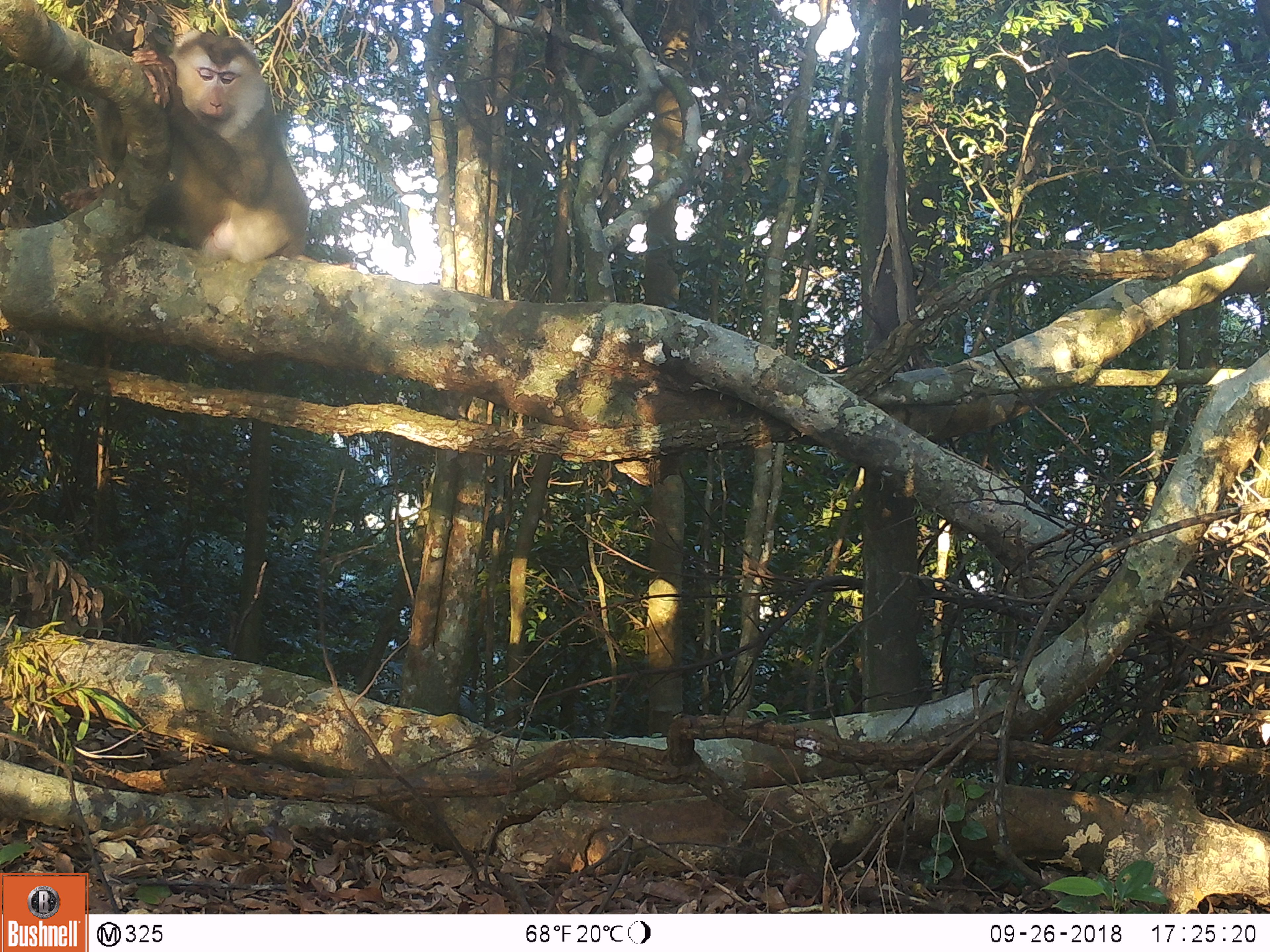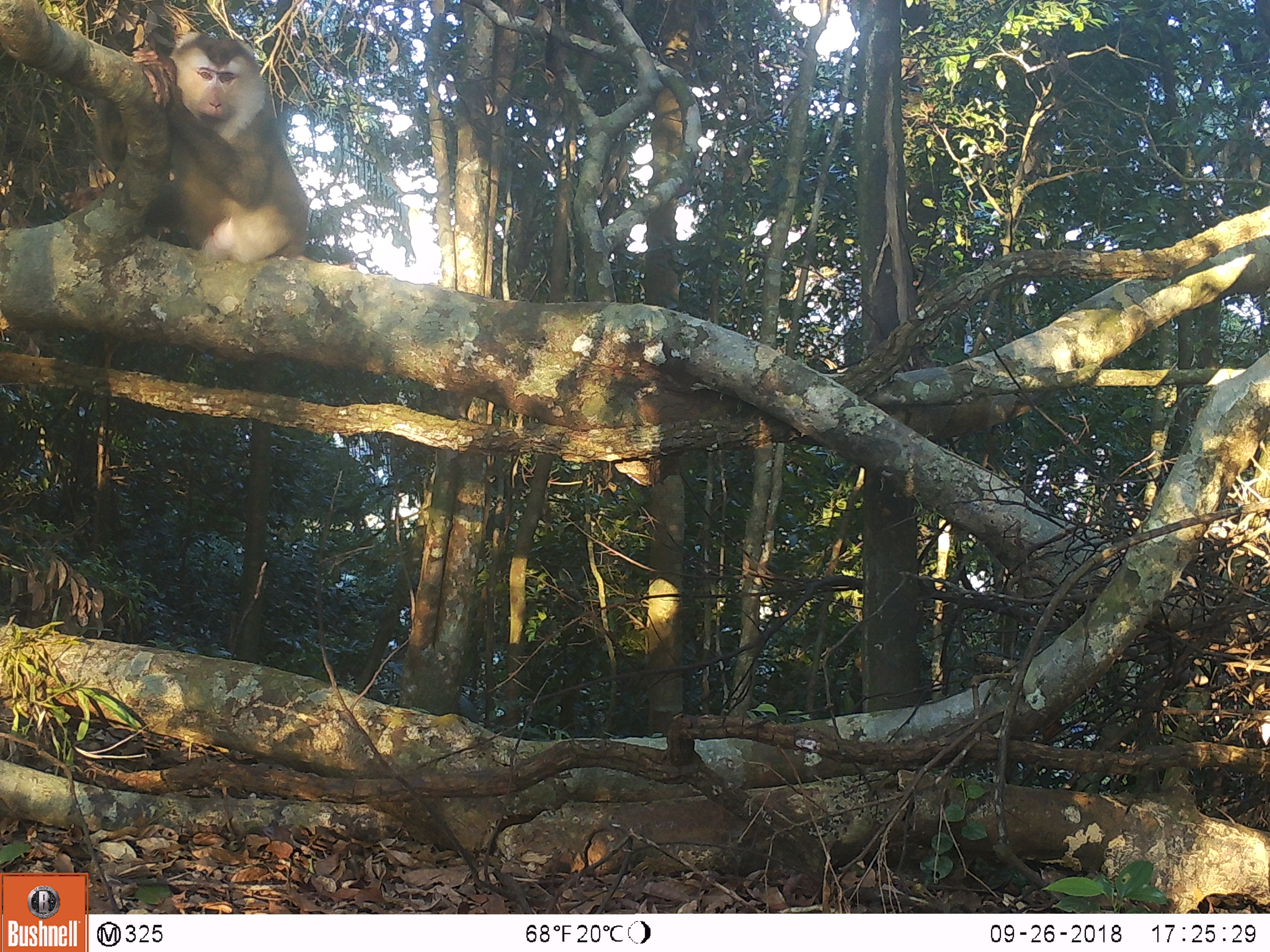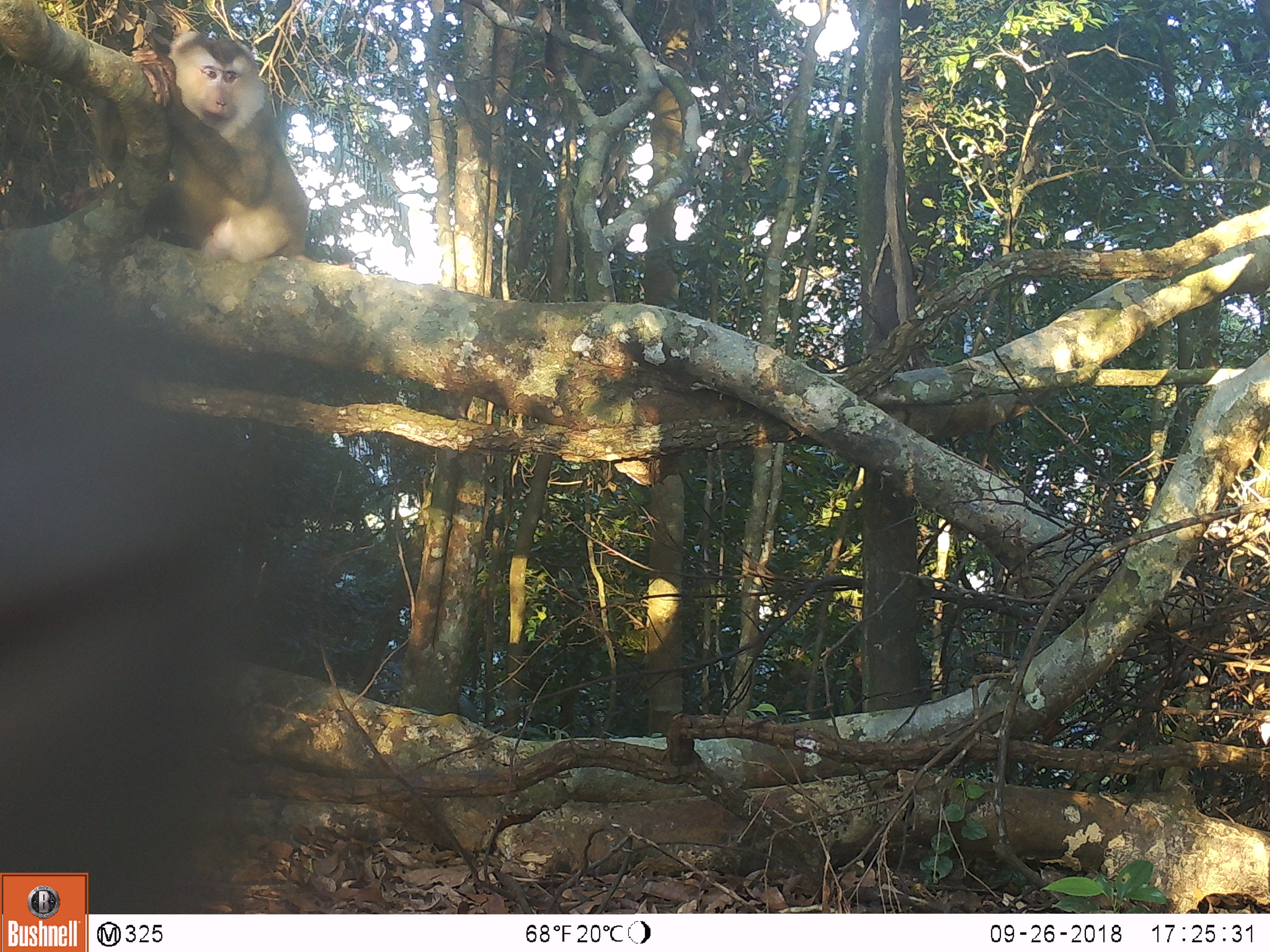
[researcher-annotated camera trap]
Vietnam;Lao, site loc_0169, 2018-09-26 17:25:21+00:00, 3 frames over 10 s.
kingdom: Animalia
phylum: Chordata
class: Mammalia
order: Primates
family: Cercopithecidae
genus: Macaca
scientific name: Macaca nemestrina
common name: pig-tailed macaque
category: pig tailed macaque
Pig tailed macaque (pig-tailed macaque) (Macaca nemestrina). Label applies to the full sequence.